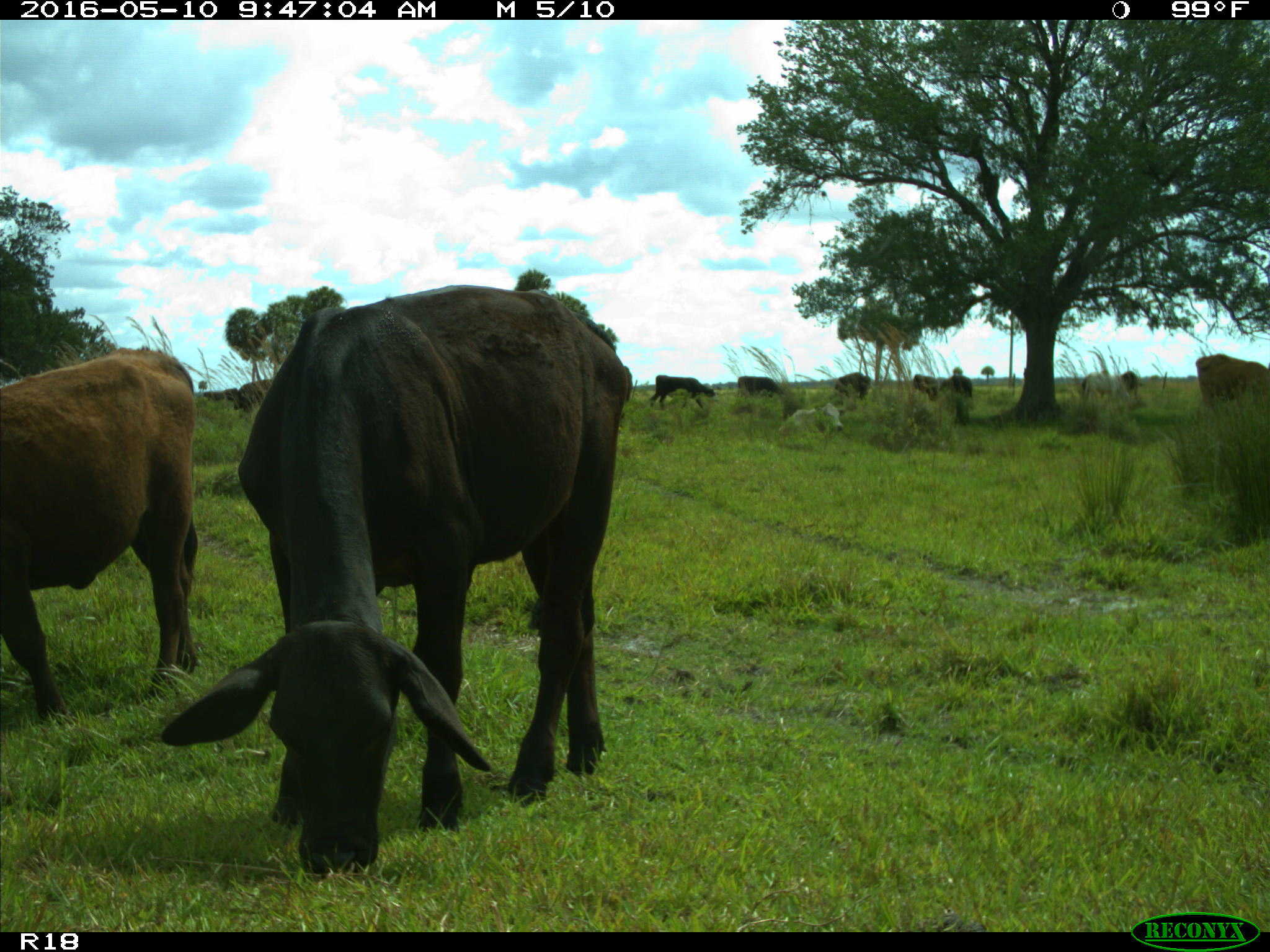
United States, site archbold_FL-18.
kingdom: Animalia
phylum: Chordata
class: Mammalia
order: Artiodactyla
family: Bovidae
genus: Bos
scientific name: Bos taurus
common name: domestic cow